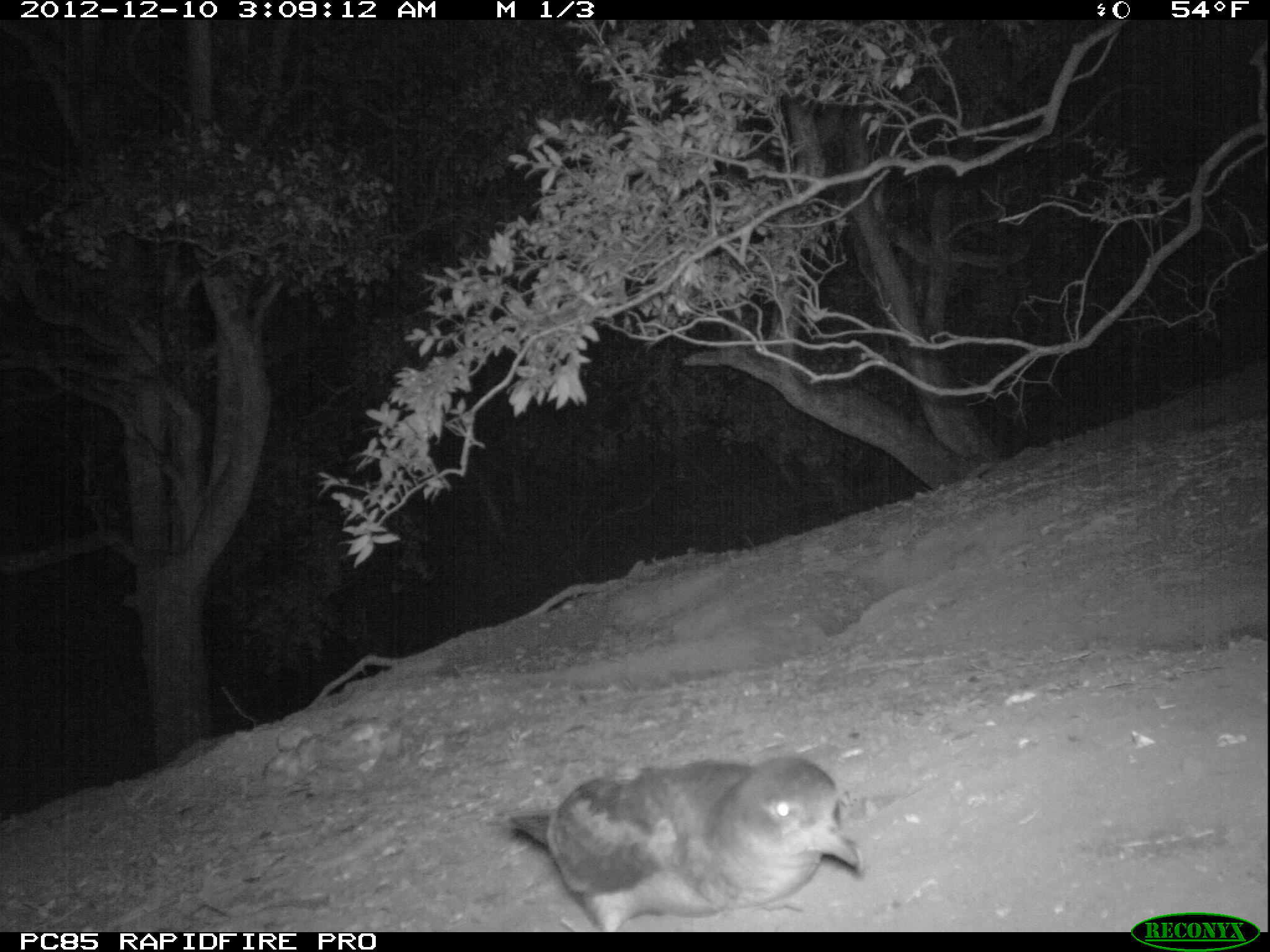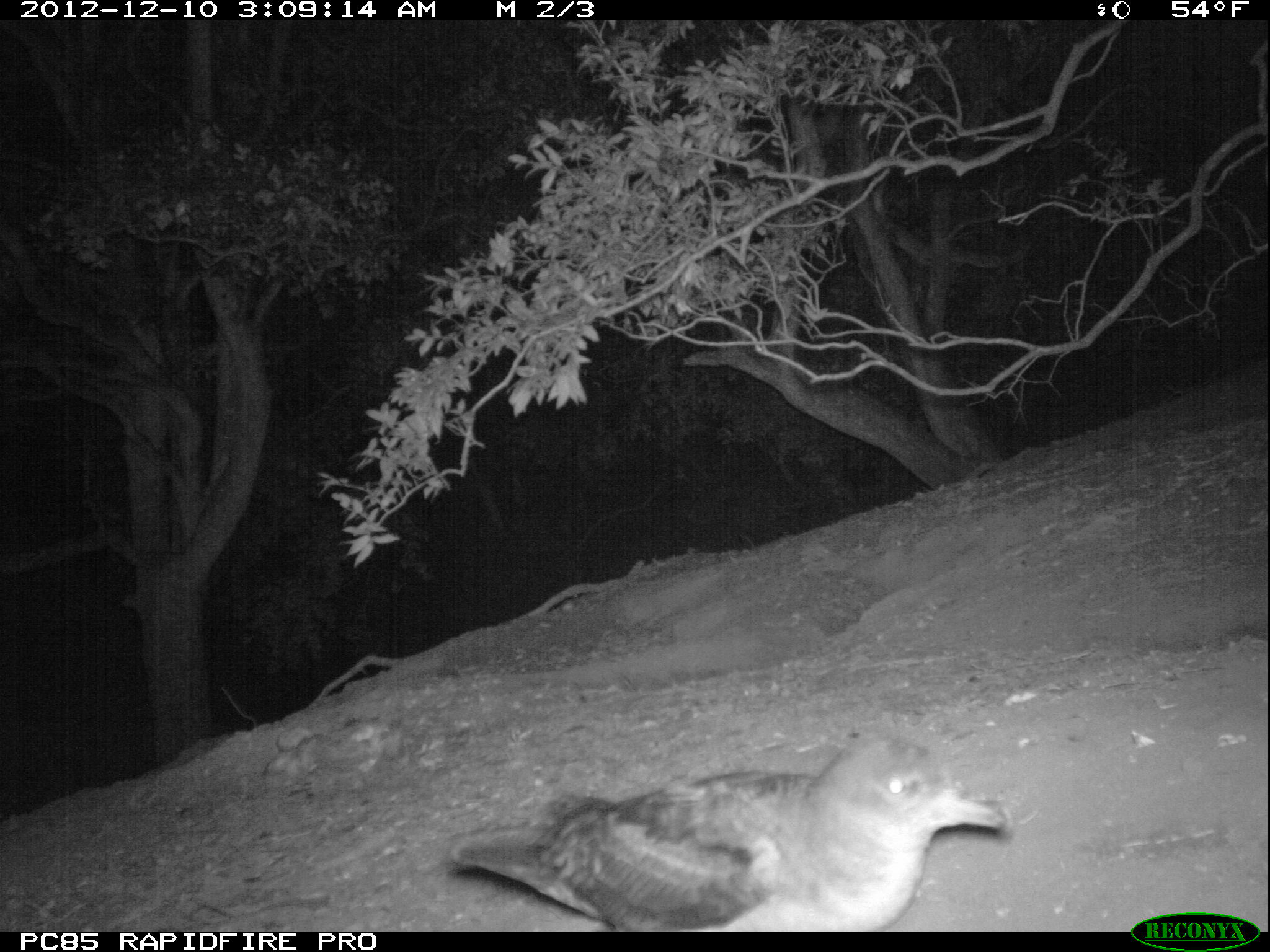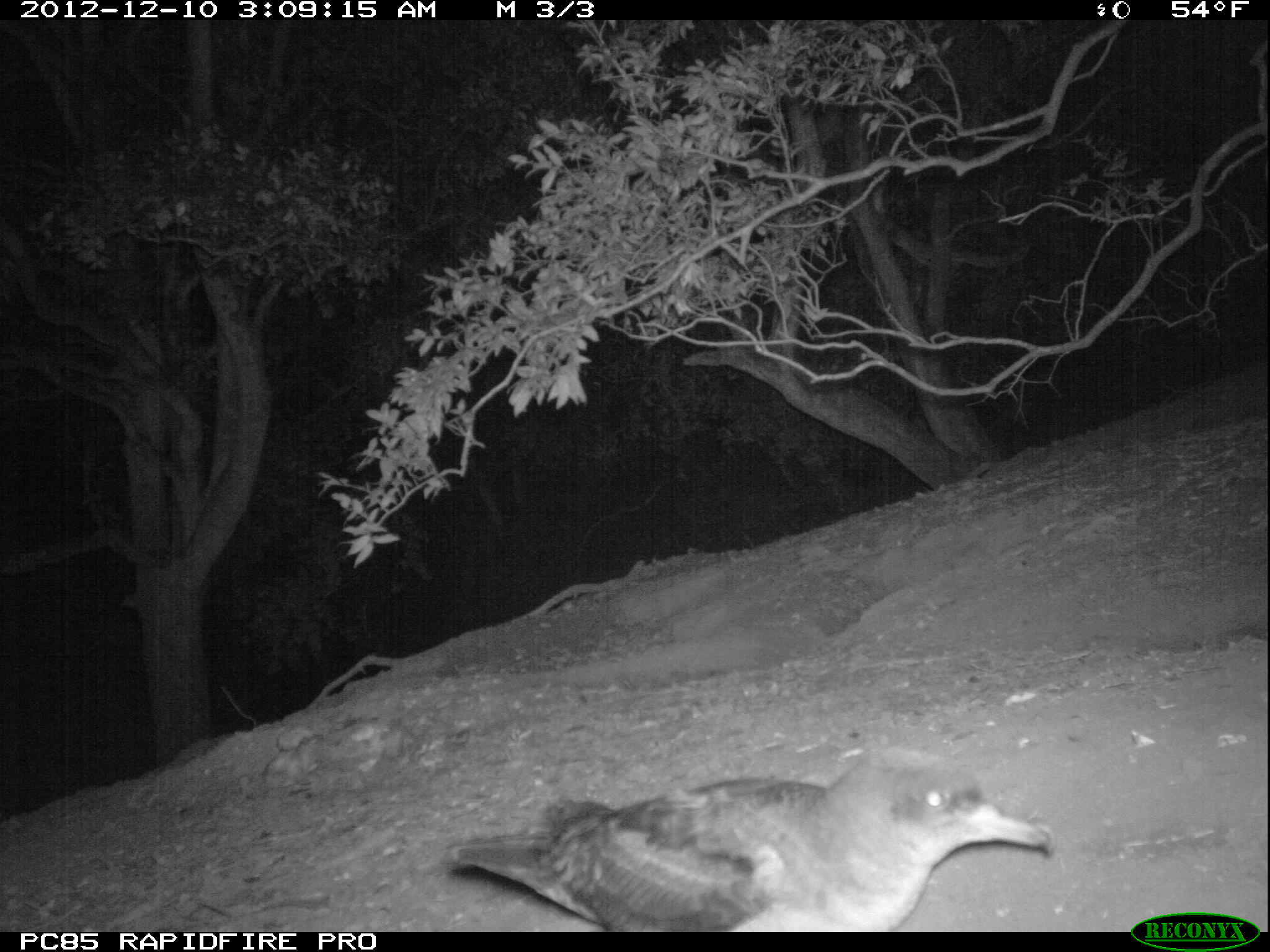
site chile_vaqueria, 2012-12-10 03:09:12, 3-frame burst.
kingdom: Animalia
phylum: Chordata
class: Aves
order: Procellariiformes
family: Procellariidae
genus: Calonectris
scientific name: Calonectris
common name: shearwater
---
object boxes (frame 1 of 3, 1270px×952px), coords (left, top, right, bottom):
shearwater: (491, 756, 864, 932)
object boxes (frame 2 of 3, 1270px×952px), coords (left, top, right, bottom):
shearwater: (435, 732, 1016, 933)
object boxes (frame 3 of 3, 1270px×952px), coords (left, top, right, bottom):
shearwater: (435, 749, 1062, 934)